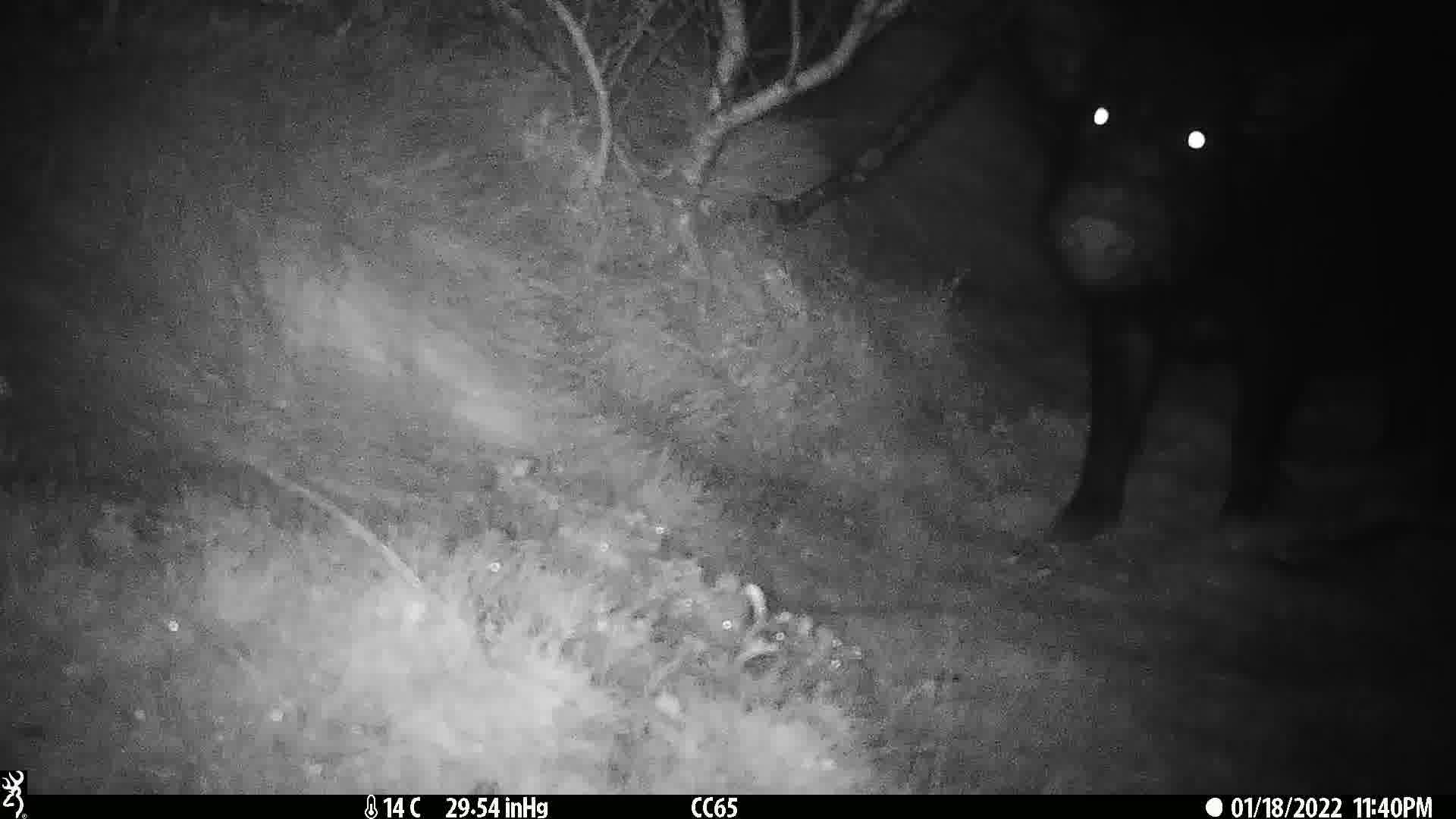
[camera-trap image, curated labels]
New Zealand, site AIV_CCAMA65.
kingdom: Animalia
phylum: Chordata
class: Mammalia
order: Artiodactyla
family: Suidae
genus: Sus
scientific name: Sus scrofa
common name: pig